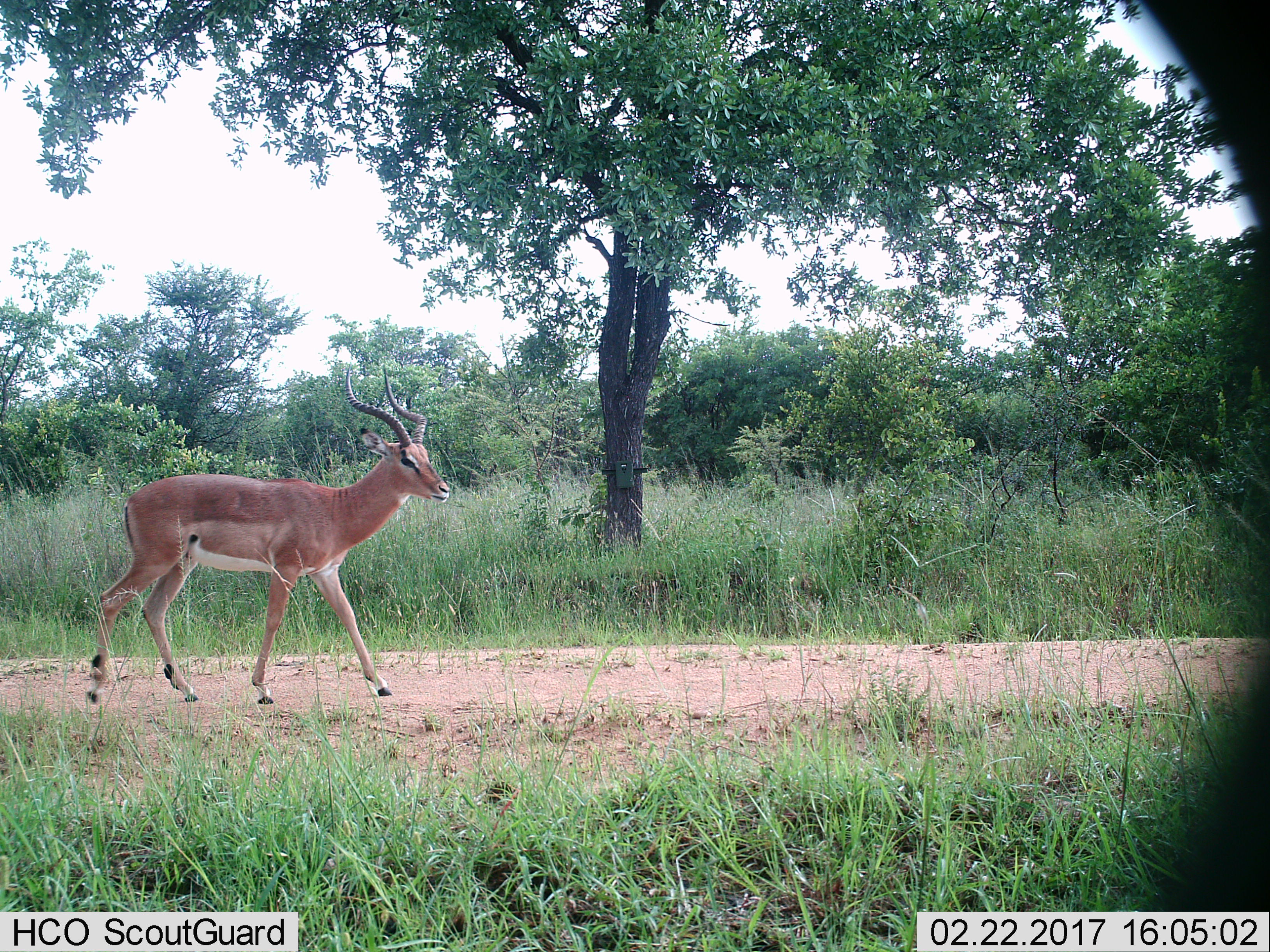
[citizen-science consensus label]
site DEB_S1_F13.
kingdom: Animalia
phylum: Chordata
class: Mammalia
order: Artiodactyla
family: Bovidae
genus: Aepyceros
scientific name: Aepyceros melampus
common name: impala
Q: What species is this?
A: Impala (Aepyceros melampus).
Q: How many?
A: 1.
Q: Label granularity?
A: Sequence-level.